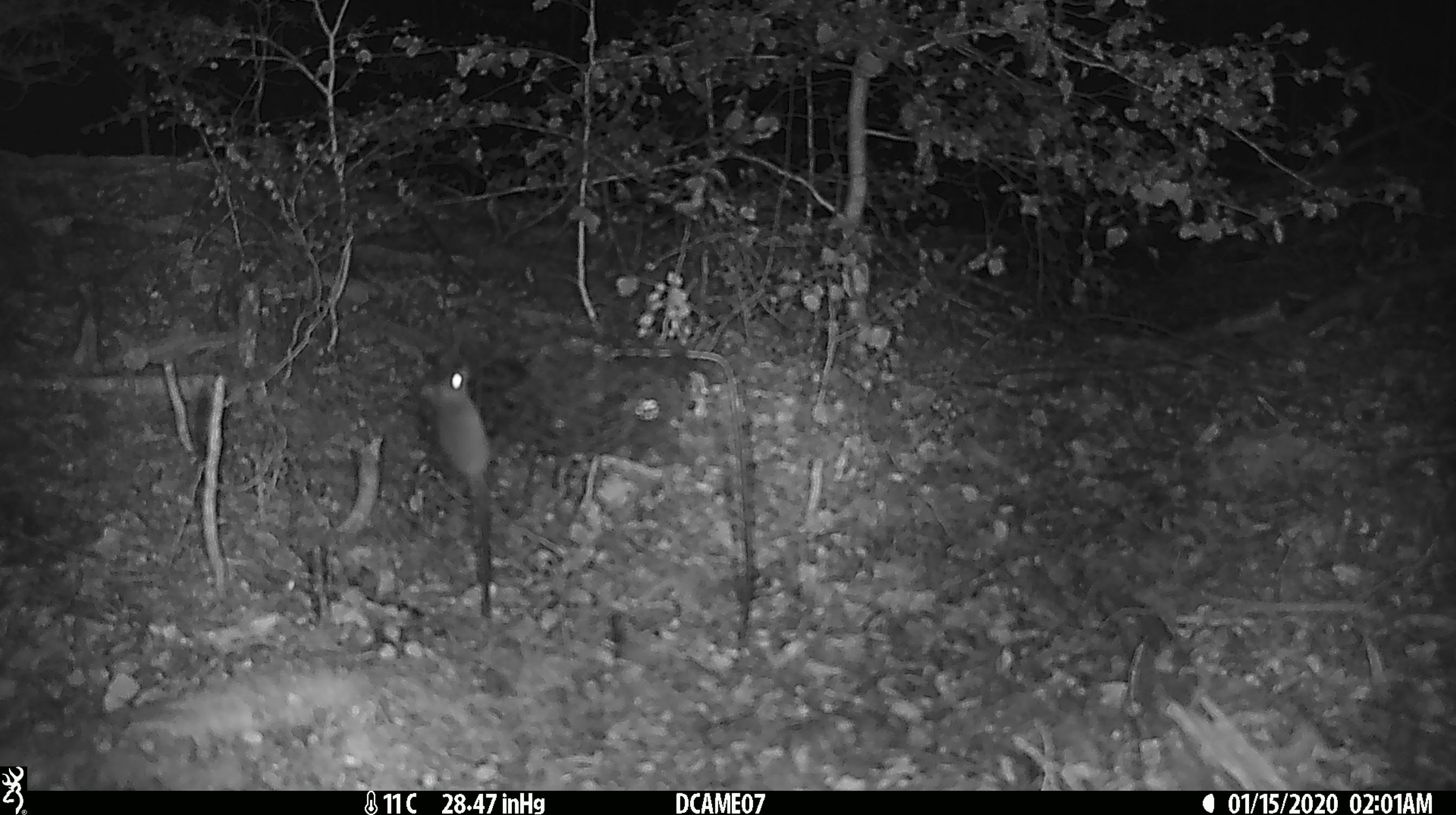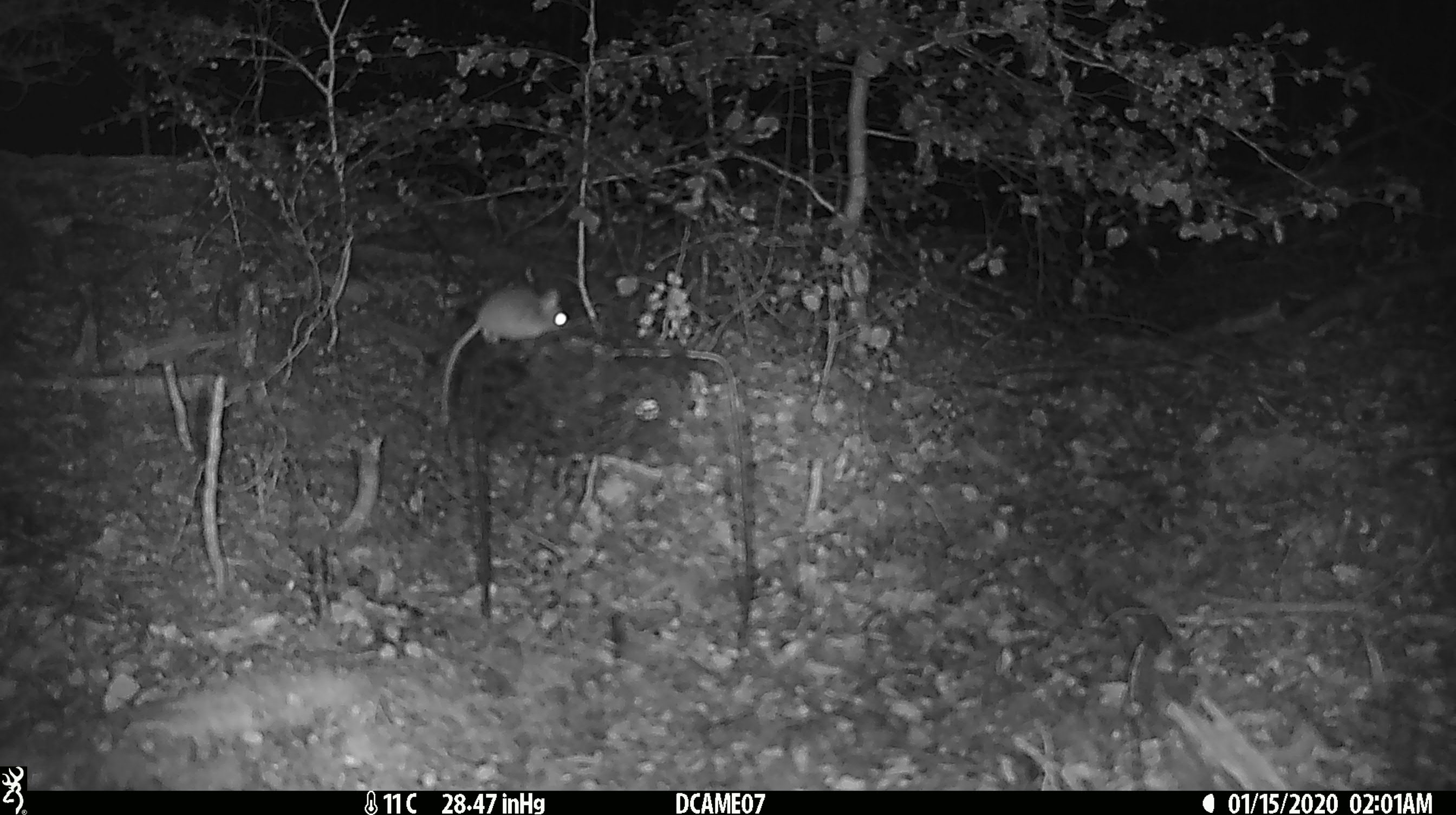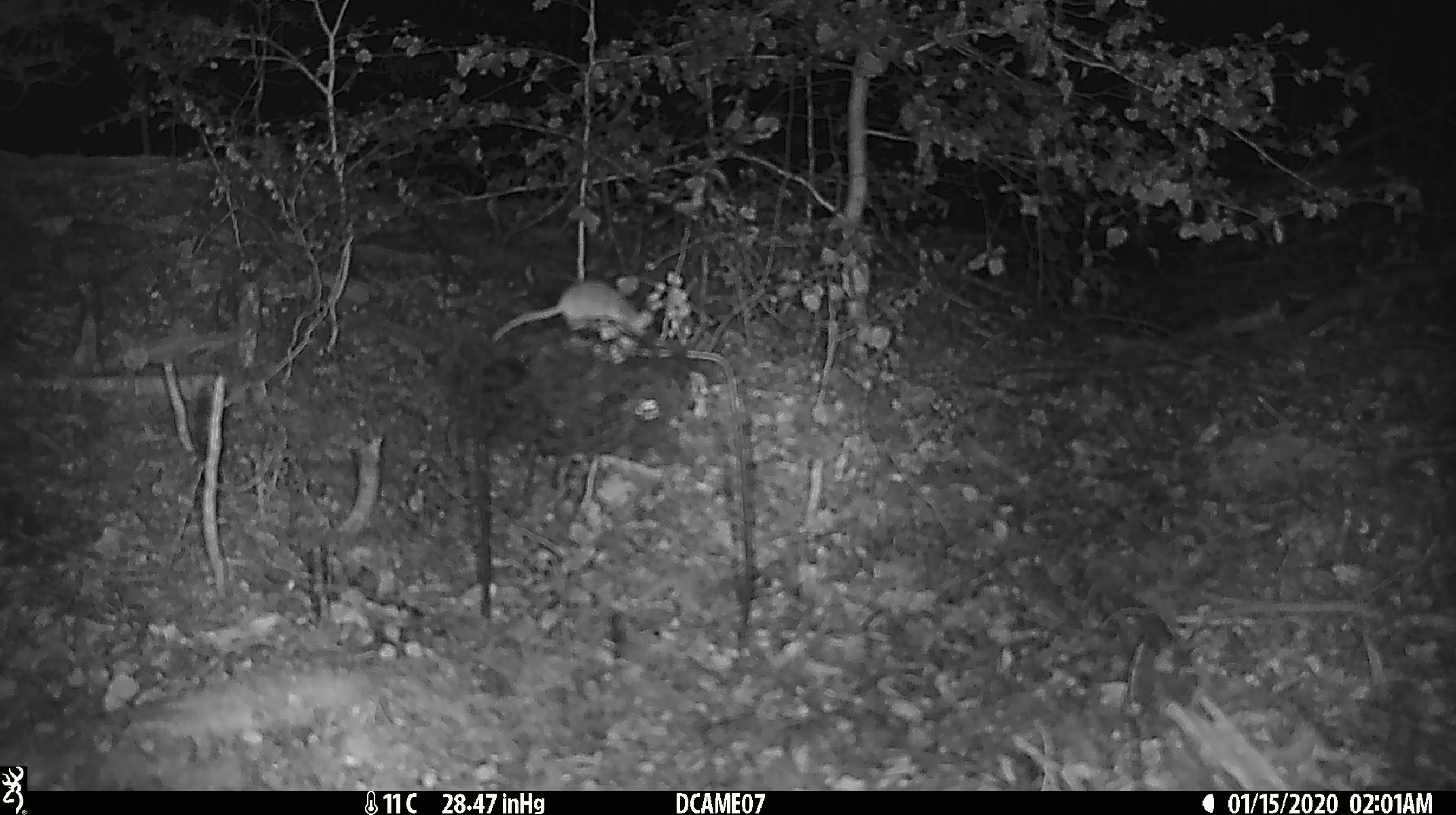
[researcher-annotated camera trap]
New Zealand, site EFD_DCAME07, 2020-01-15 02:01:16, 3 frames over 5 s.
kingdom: Animalia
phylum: Chordata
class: Mammalia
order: Rodentia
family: Muridae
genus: Mus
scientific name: Mus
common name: mouse